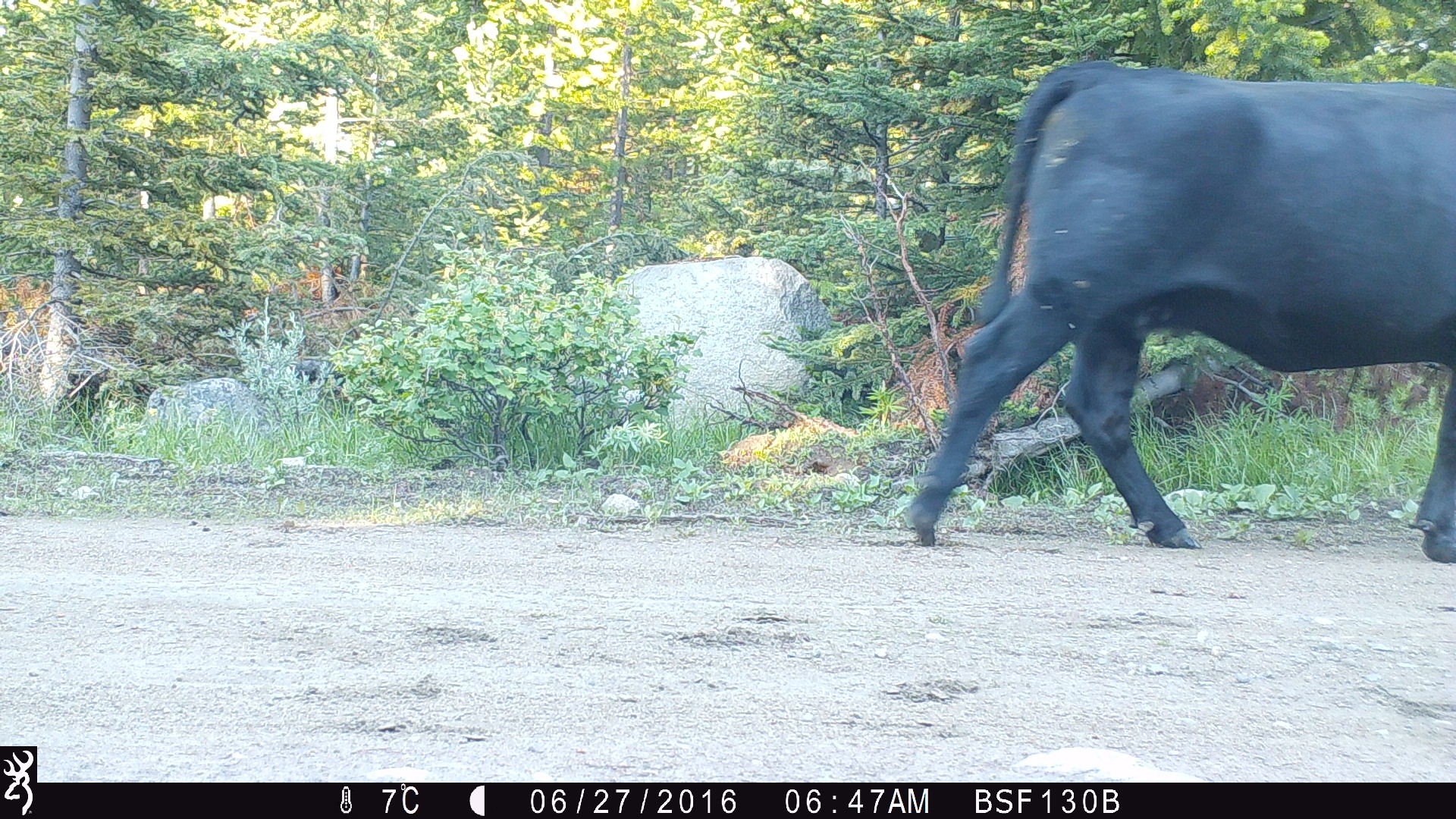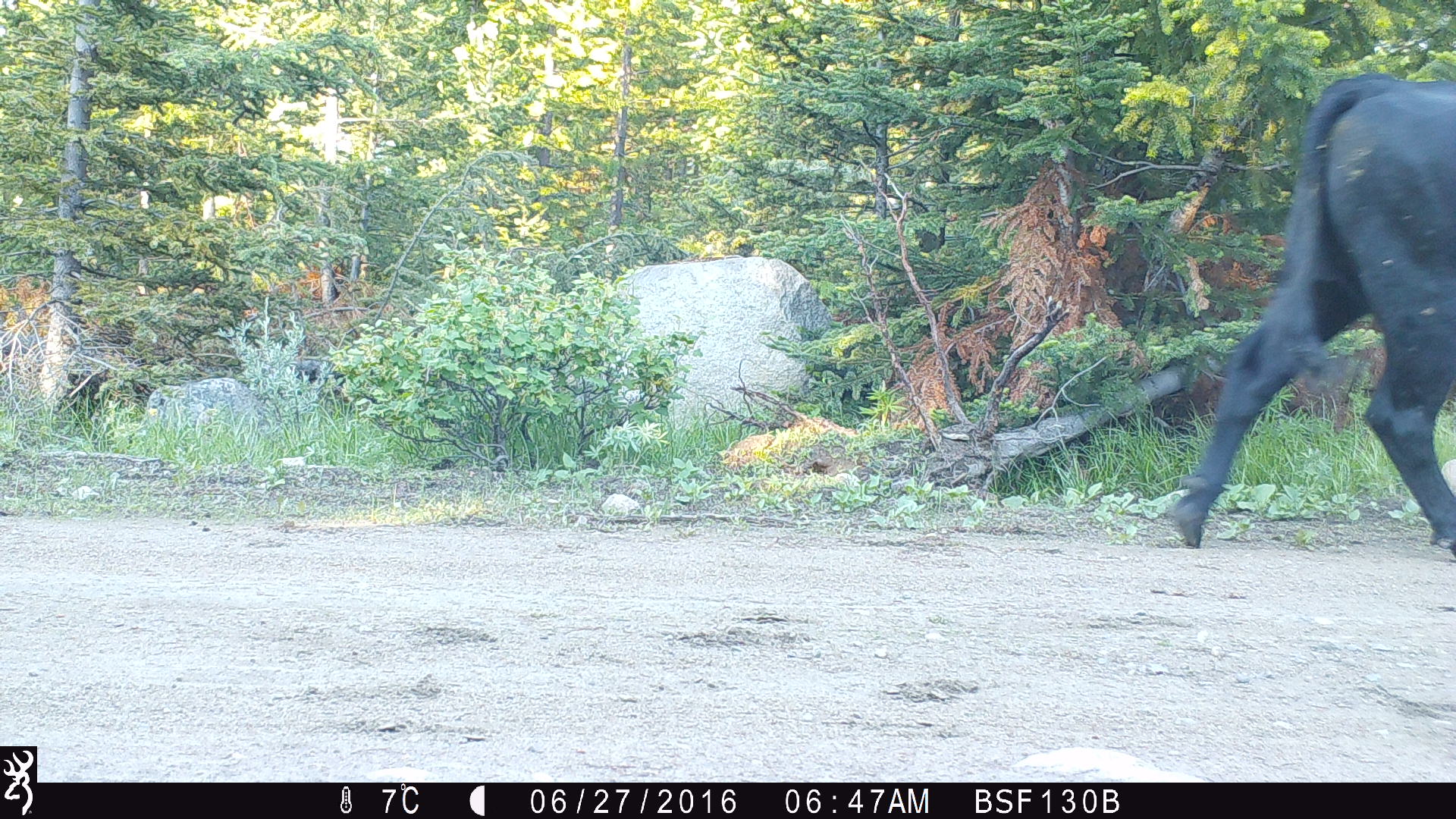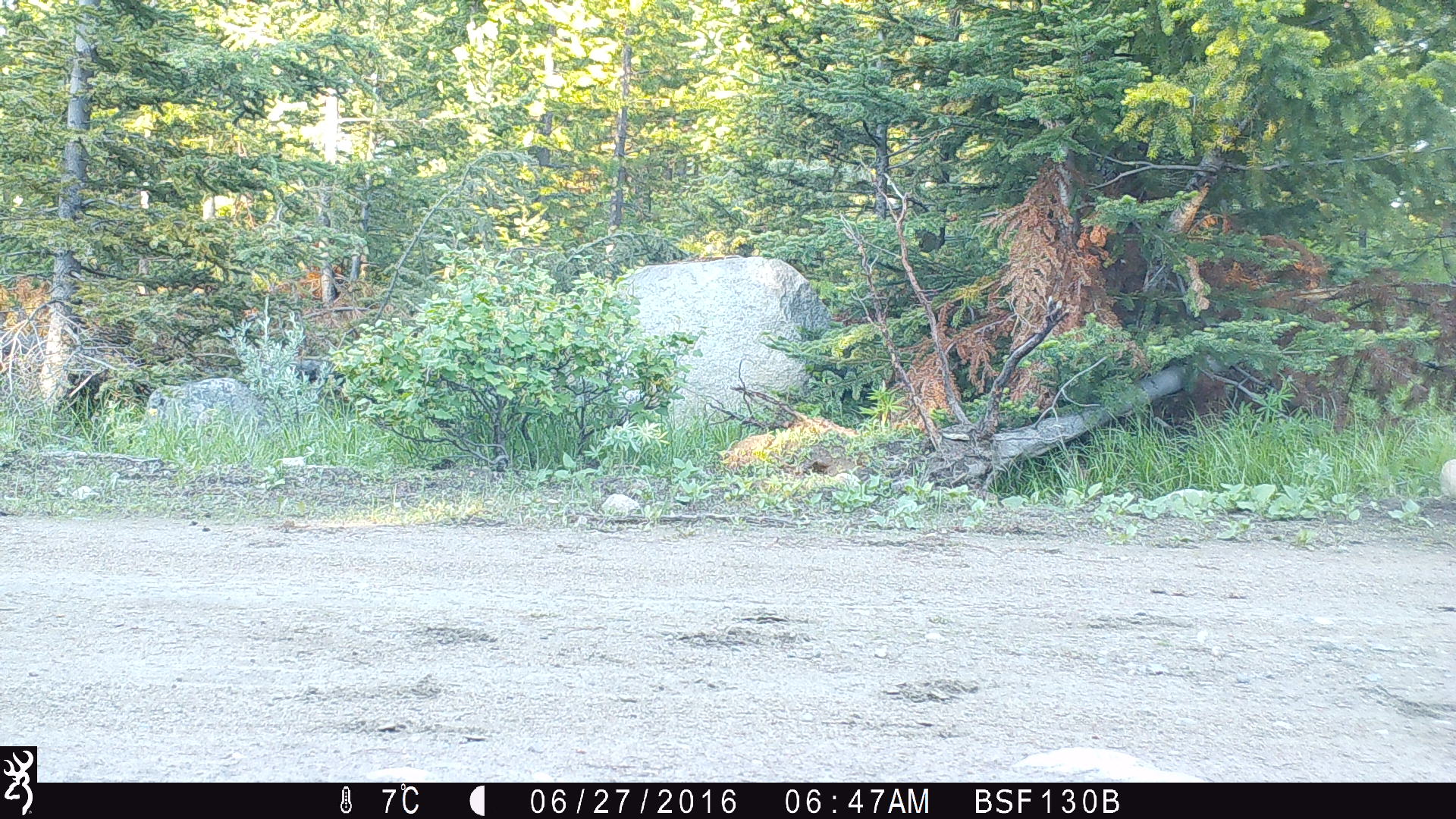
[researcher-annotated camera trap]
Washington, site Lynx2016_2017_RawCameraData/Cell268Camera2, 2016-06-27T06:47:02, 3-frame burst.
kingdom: Animalia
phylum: Chordata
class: Mammalia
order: Artiodactyla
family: Bovidae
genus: Bos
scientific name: Bos taurus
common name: domestic cattle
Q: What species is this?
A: Domestic cattle (Bos taurus).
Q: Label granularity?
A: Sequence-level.